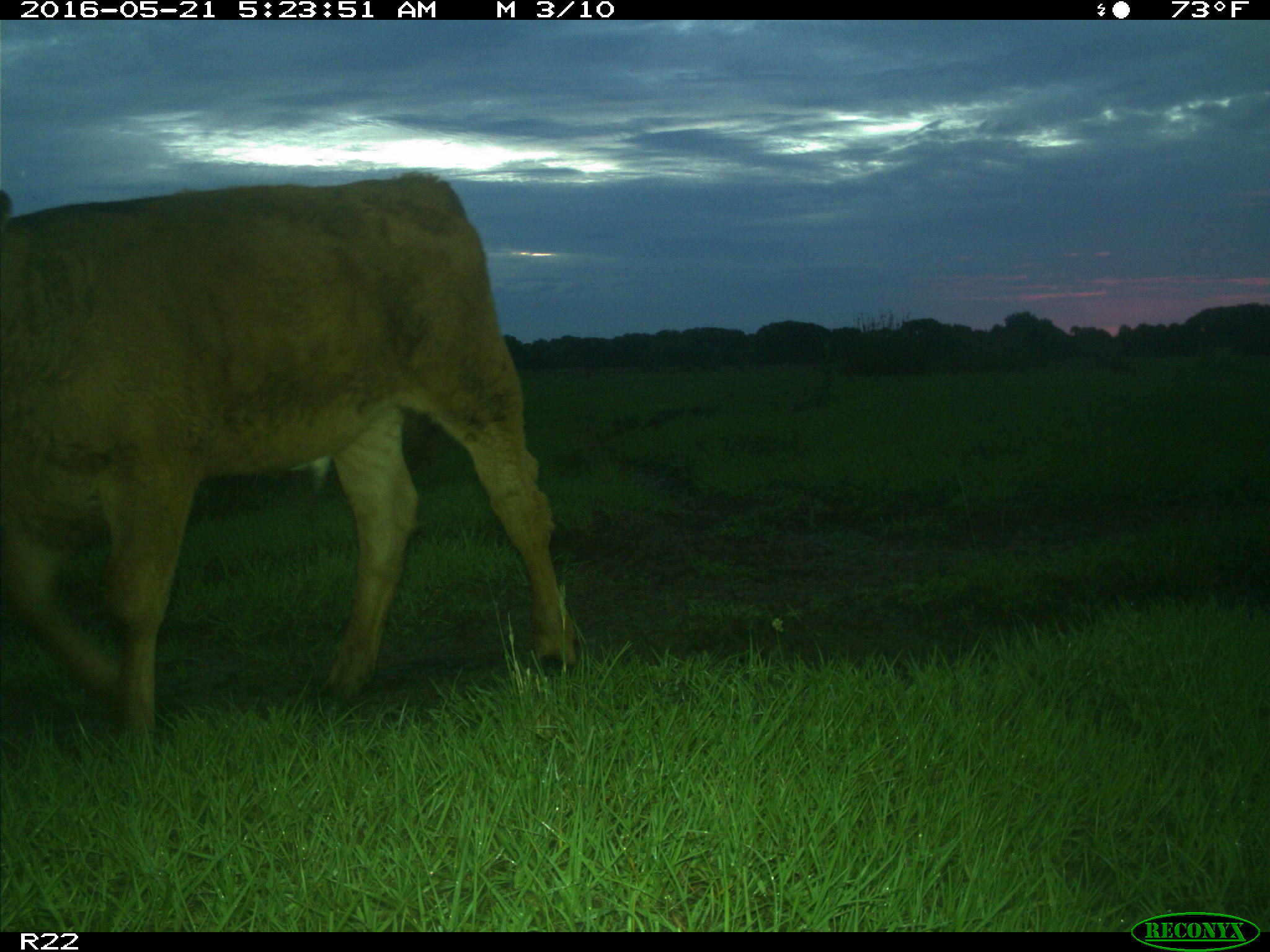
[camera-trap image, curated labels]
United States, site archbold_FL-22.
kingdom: Animalia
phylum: Chordata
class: Mammalia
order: Artiodactyla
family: Bovidae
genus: Bos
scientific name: Bos taurus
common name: domestic cow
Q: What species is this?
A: Bos taurus (domestic cow).